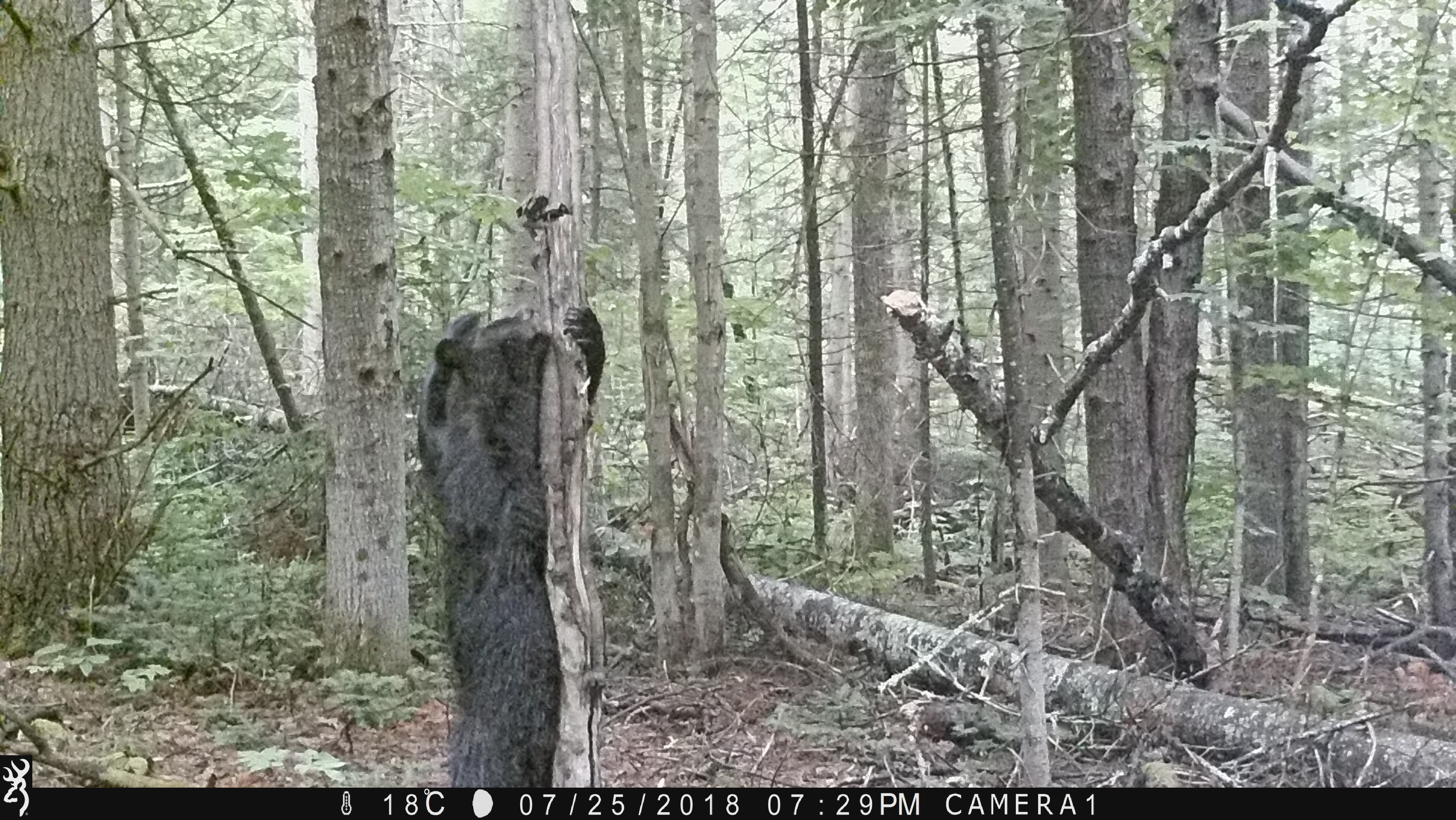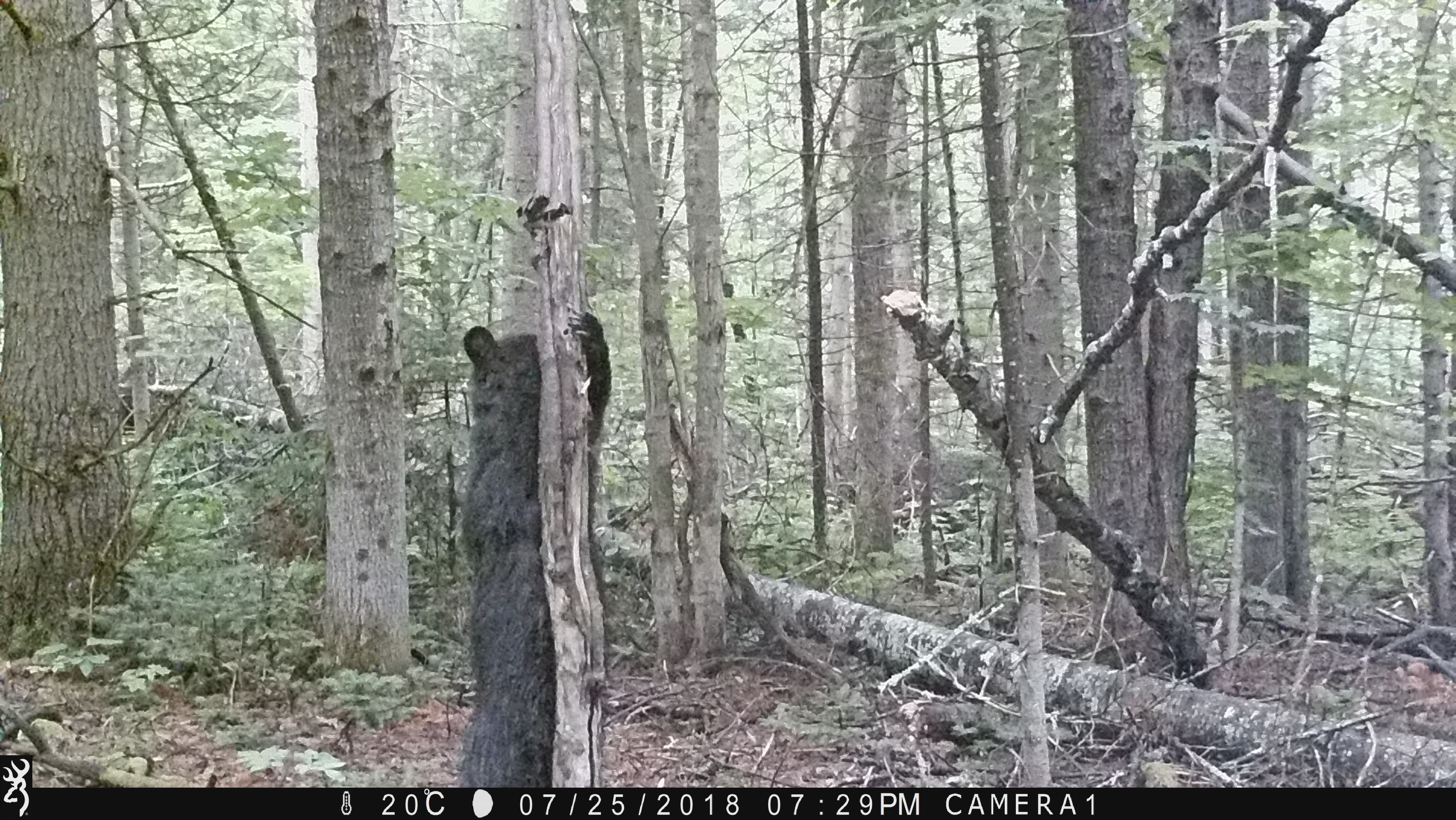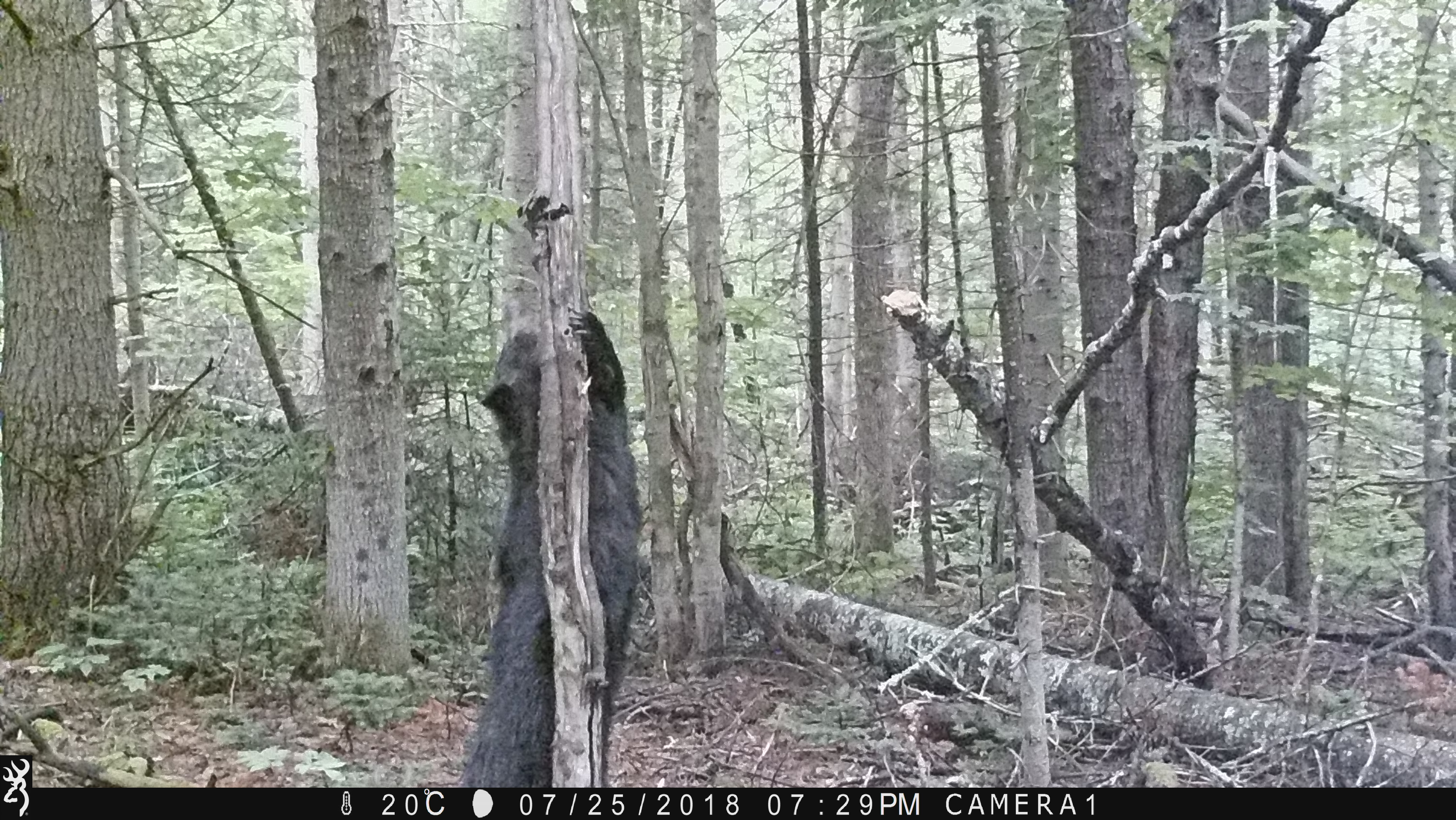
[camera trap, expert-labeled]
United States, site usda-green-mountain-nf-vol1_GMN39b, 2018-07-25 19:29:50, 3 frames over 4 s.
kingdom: Animalia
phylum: Chordata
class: Mammalia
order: Carnivora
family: Ursidae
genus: Ursus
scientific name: Ursus americanus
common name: black bear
Black bear (Ursus americanus).